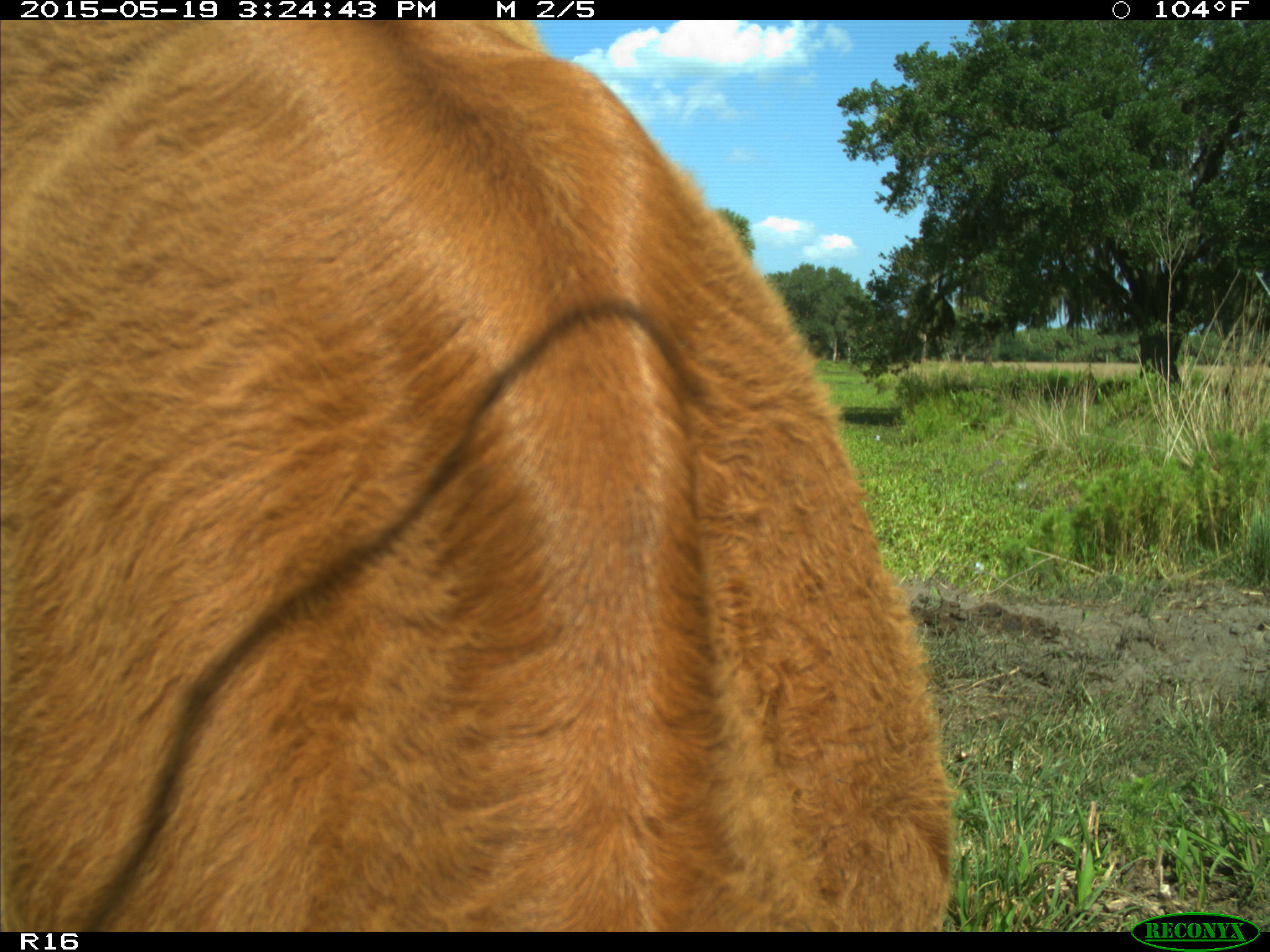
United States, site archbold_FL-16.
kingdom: Animalia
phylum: Chordata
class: Mammalia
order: Artiodactyla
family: Bovidae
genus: Bos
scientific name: Bos taurus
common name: domestic cow